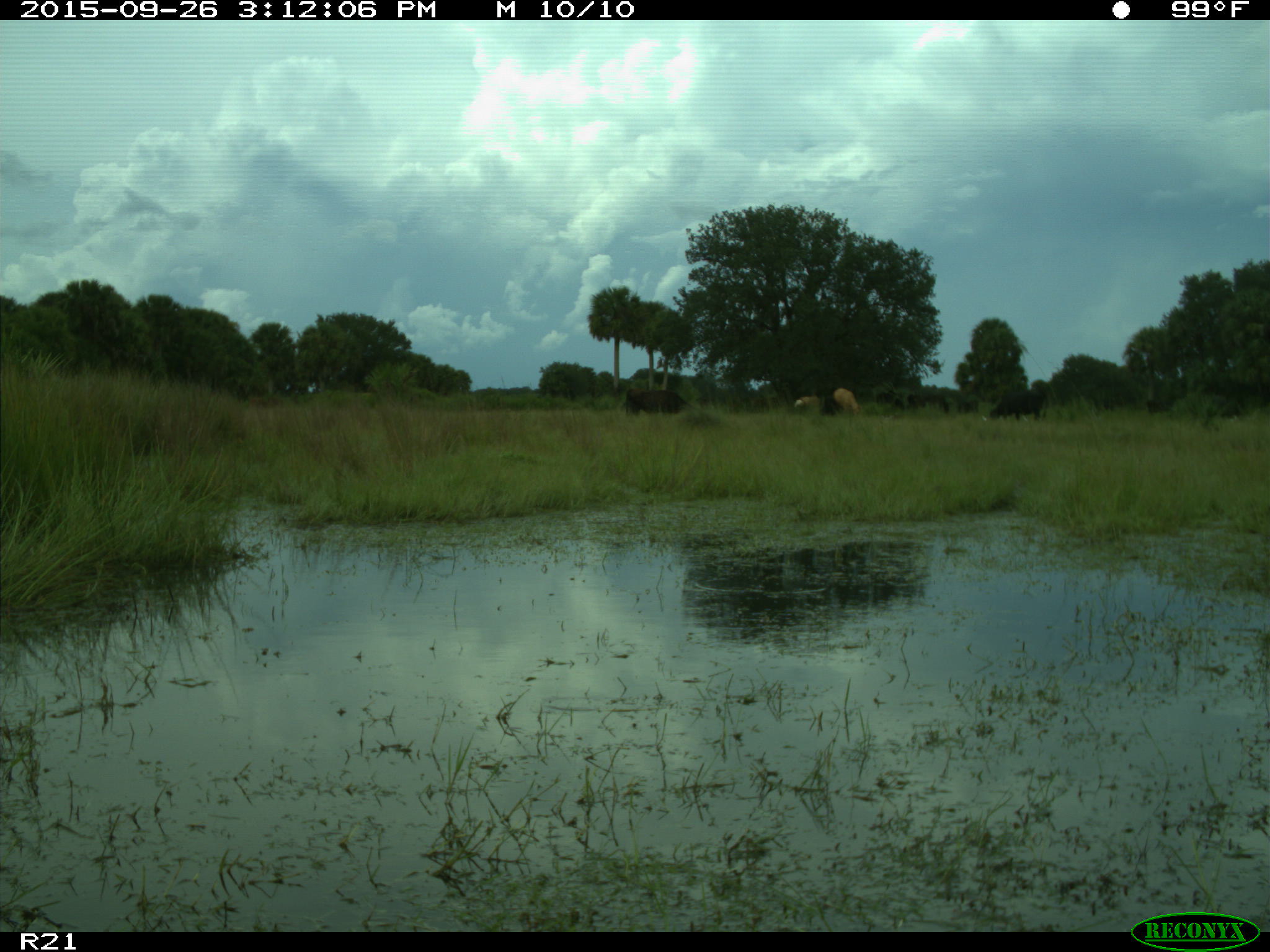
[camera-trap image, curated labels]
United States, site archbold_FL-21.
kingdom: Animalia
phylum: Chordata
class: Mammalia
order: Artiodactyla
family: Bovidae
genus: Bos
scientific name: Bos taurus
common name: domestic cow